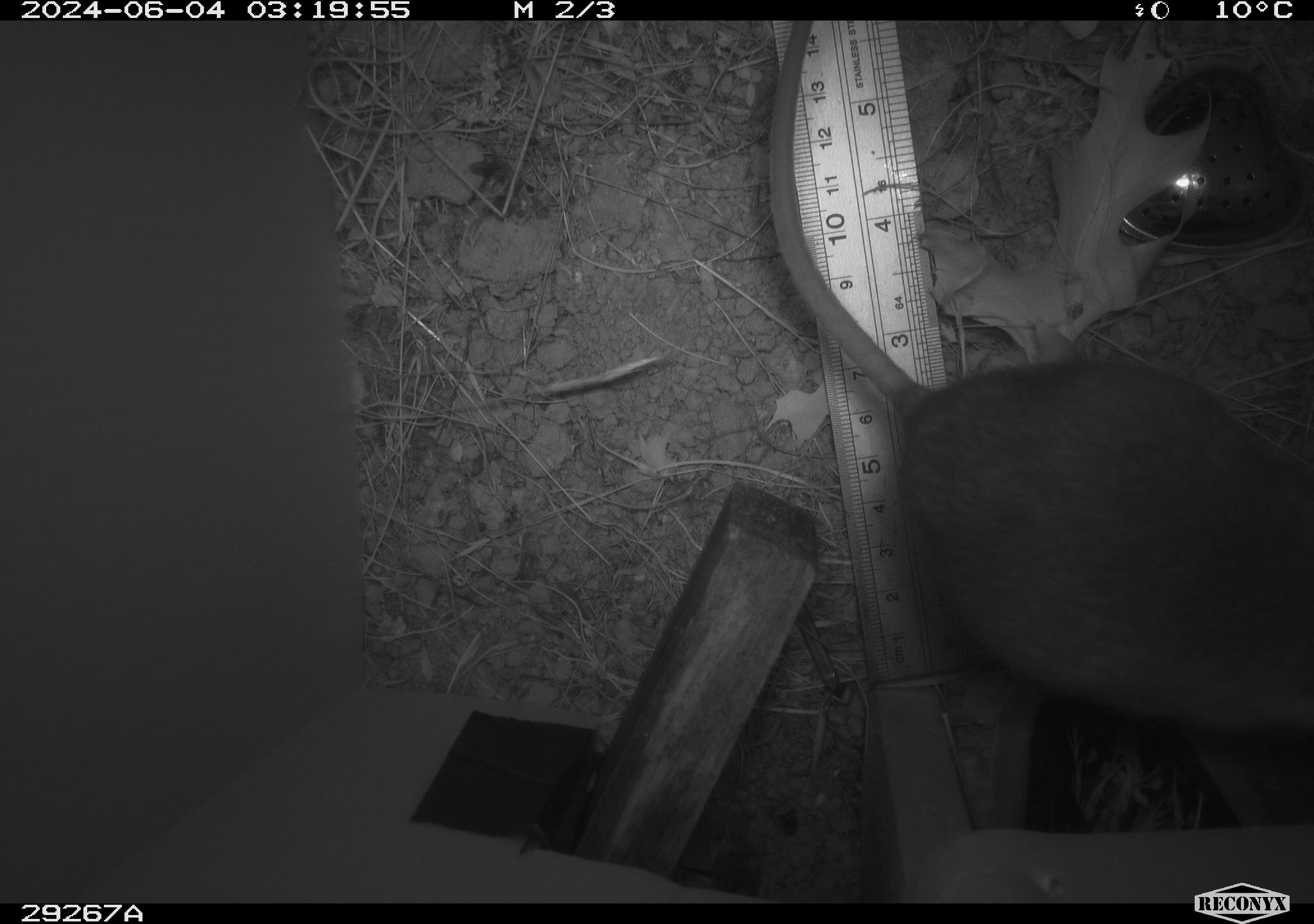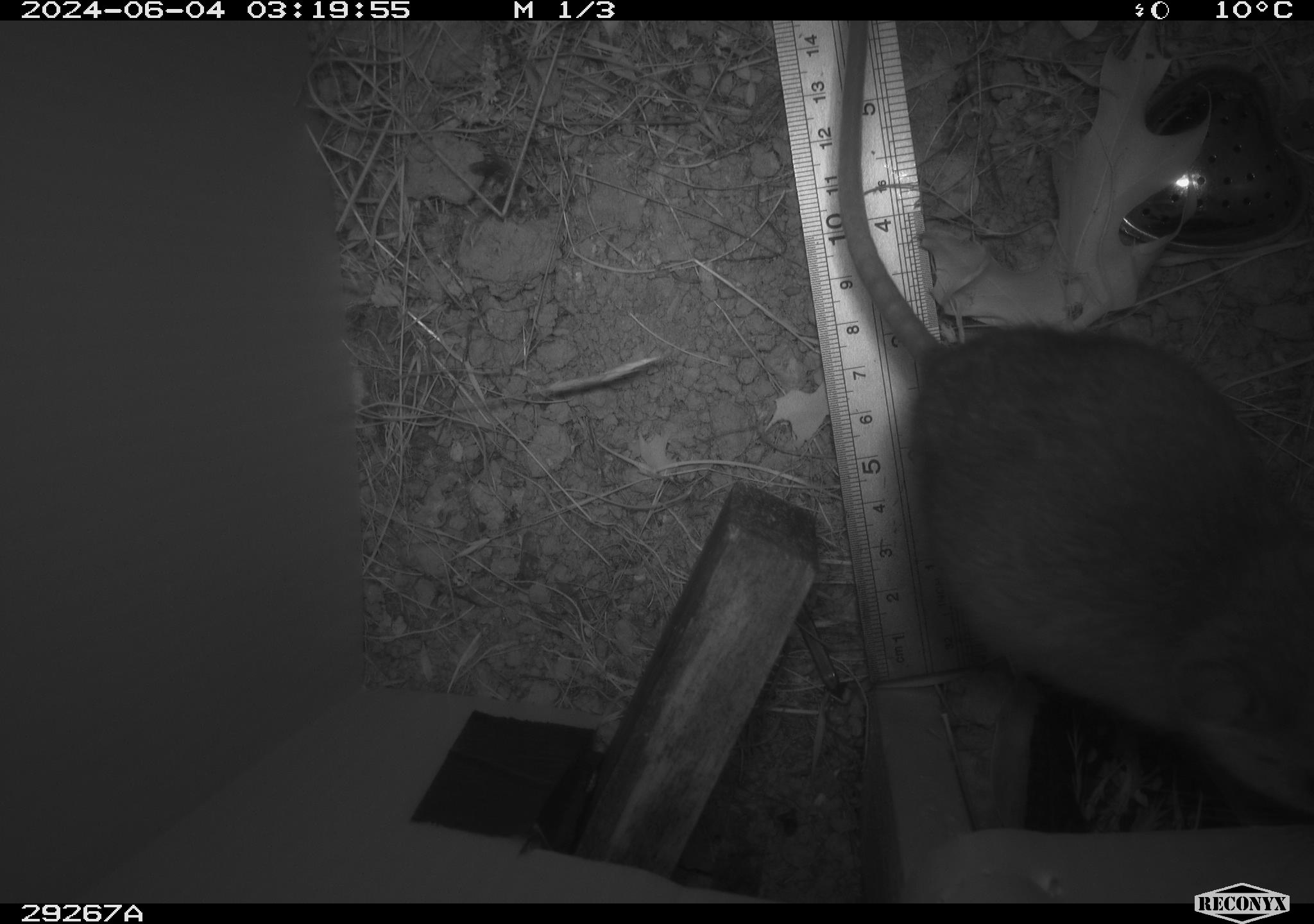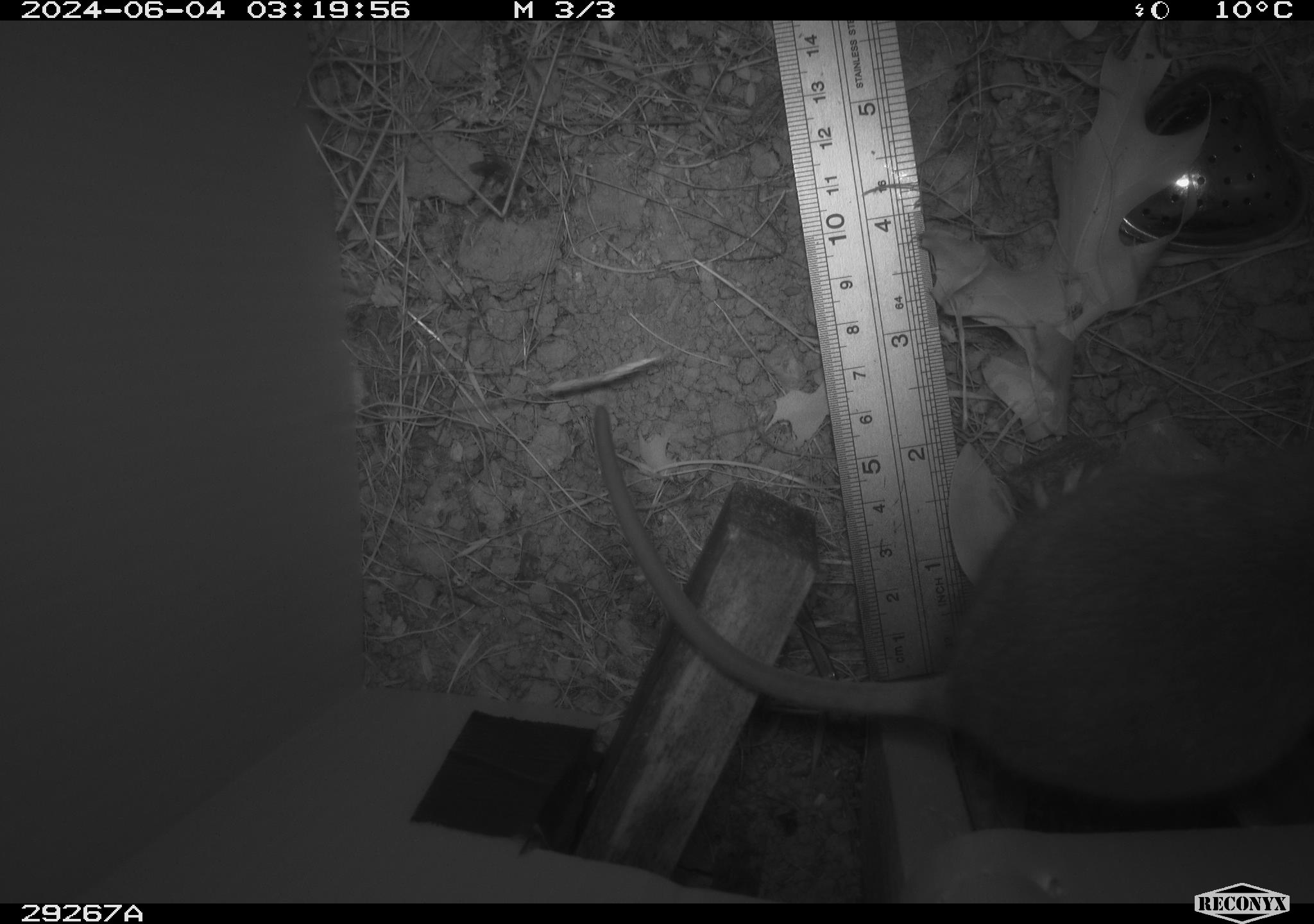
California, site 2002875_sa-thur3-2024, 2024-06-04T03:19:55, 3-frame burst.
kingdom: Animalia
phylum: Chordata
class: Mammalia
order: Rodentia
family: Cricetidae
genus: Neotoma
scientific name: Neotoma fuscipes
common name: dusky-footed woodrat